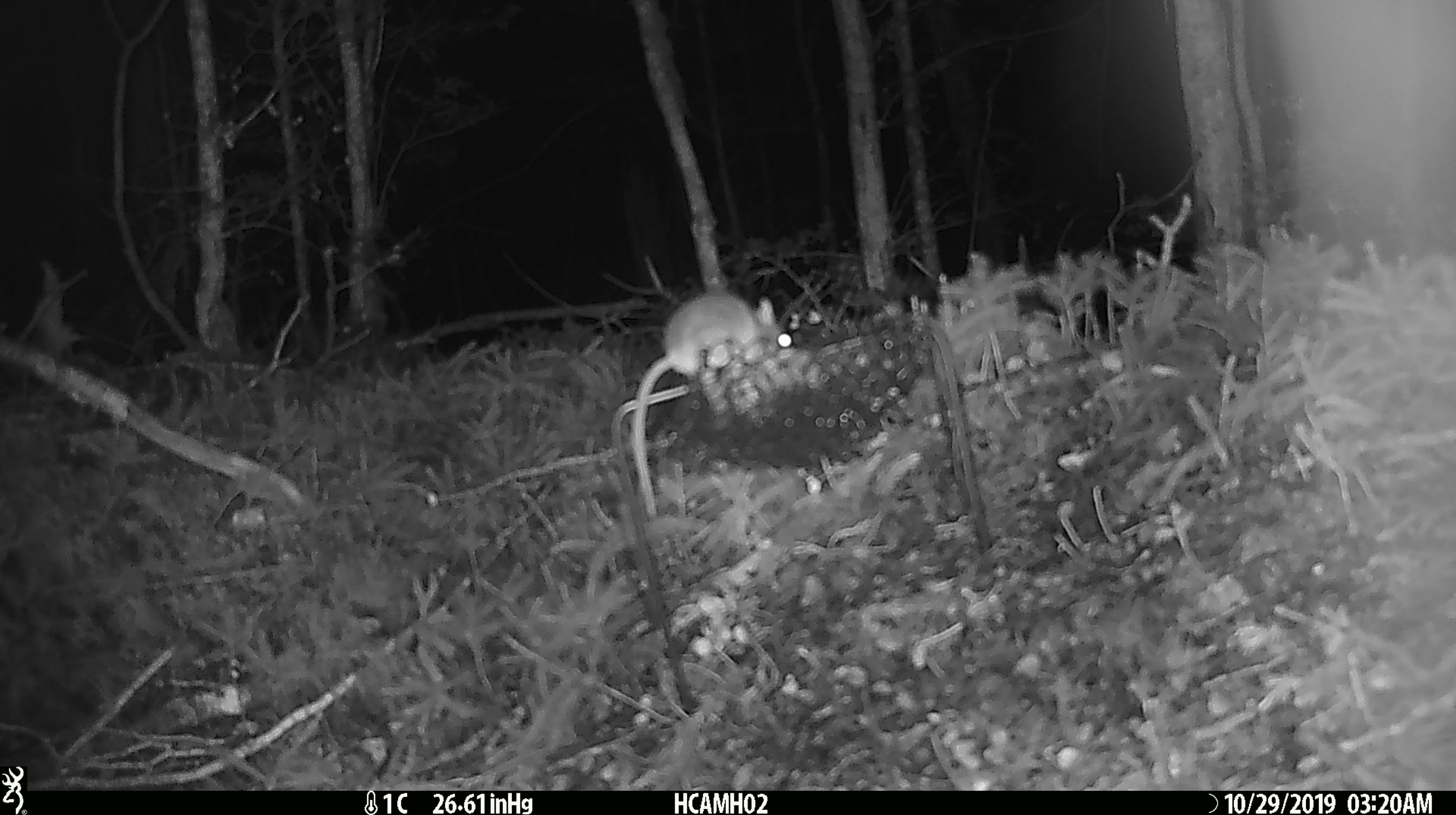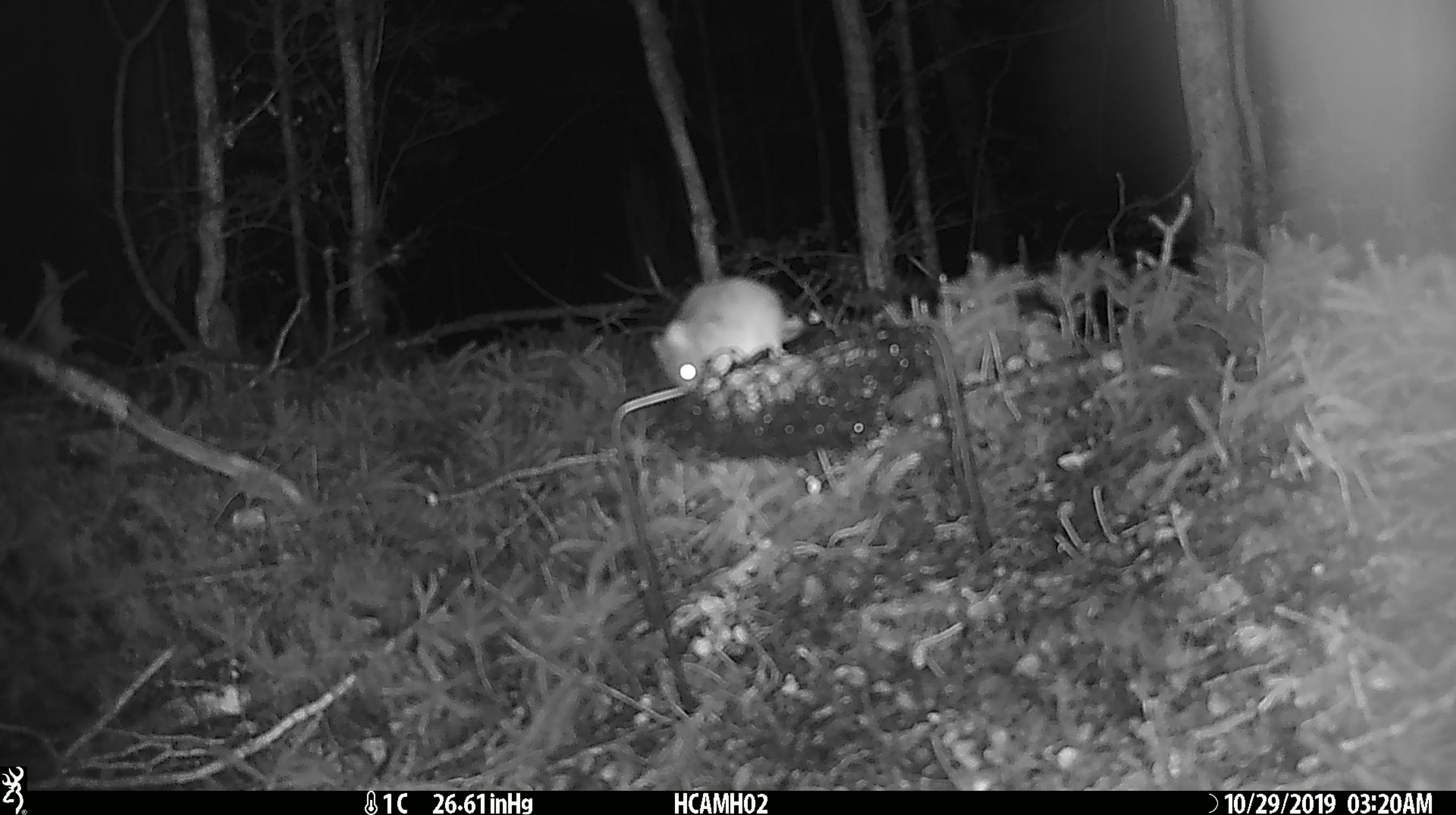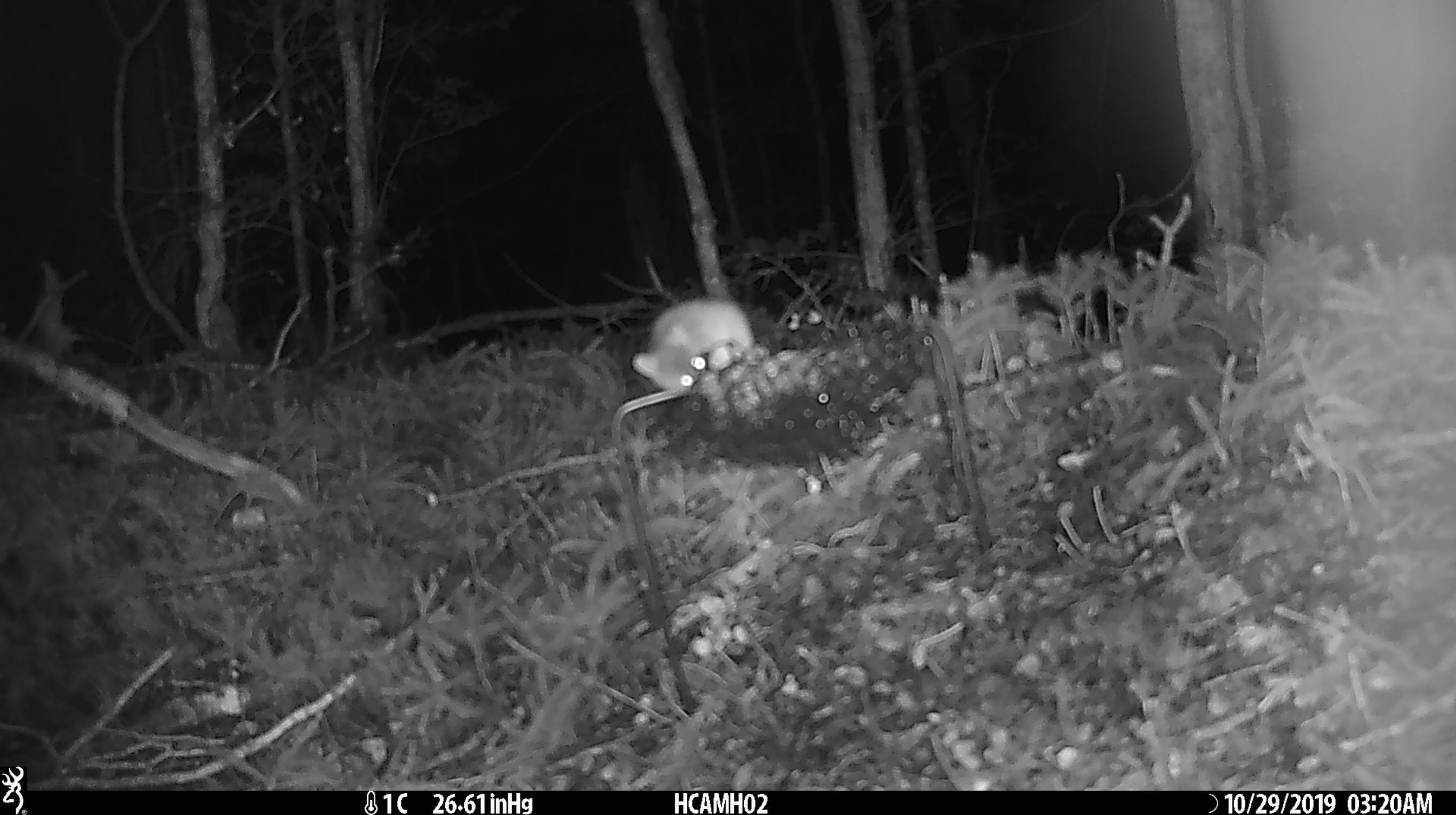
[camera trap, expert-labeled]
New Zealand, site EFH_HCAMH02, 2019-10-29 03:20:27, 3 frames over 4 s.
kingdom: Animalia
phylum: Chordata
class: Mammalia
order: Rodentia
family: Muridae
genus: Mus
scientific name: Mus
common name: mouse